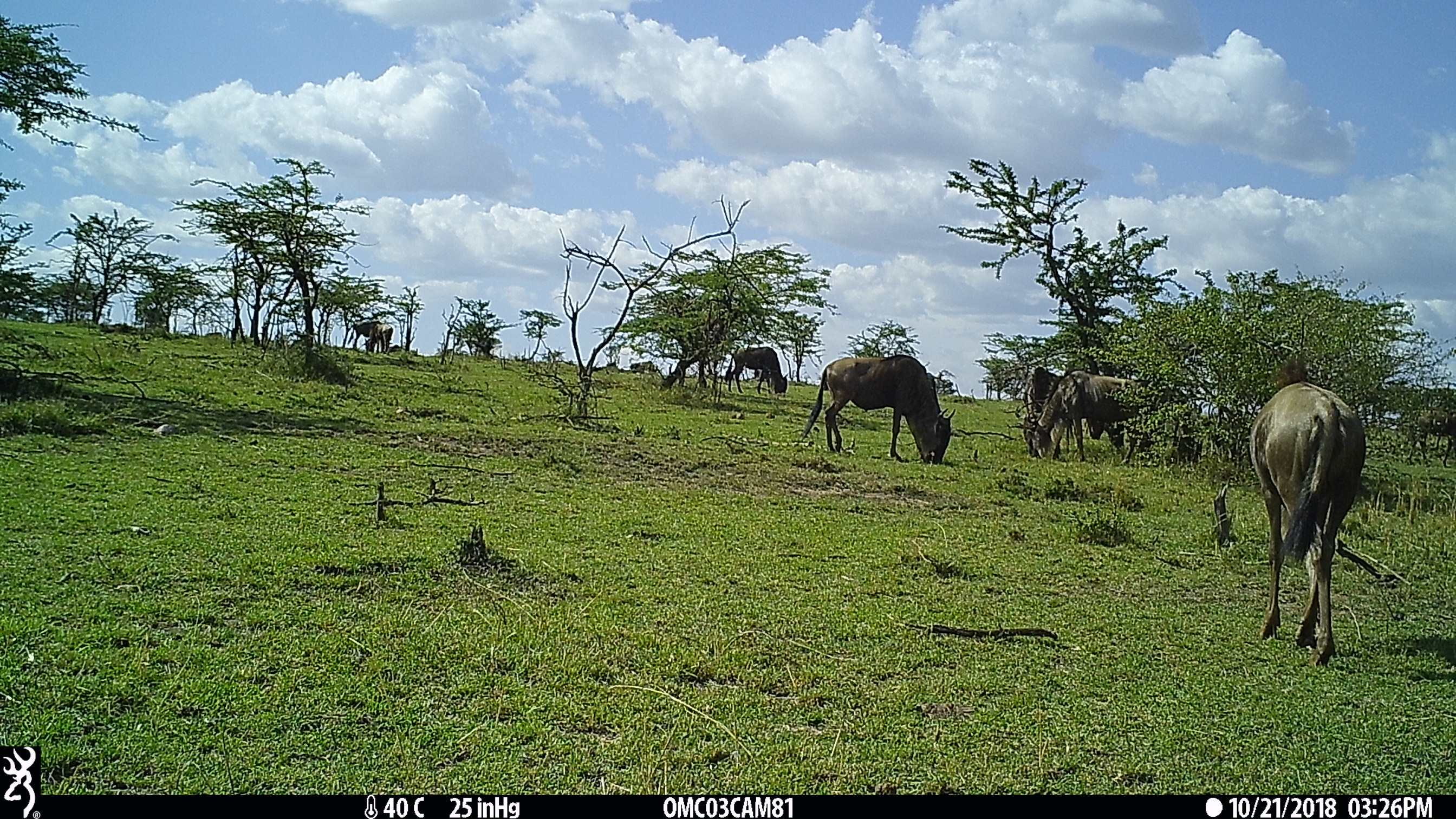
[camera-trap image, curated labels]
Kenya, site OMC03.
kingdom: Animalia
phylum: Chordata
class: Mammalia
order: Artiodactyla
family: Bovidae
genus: Connochaetes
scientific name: Connochaetes taurinus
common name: blue wildebeest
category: wildebeest